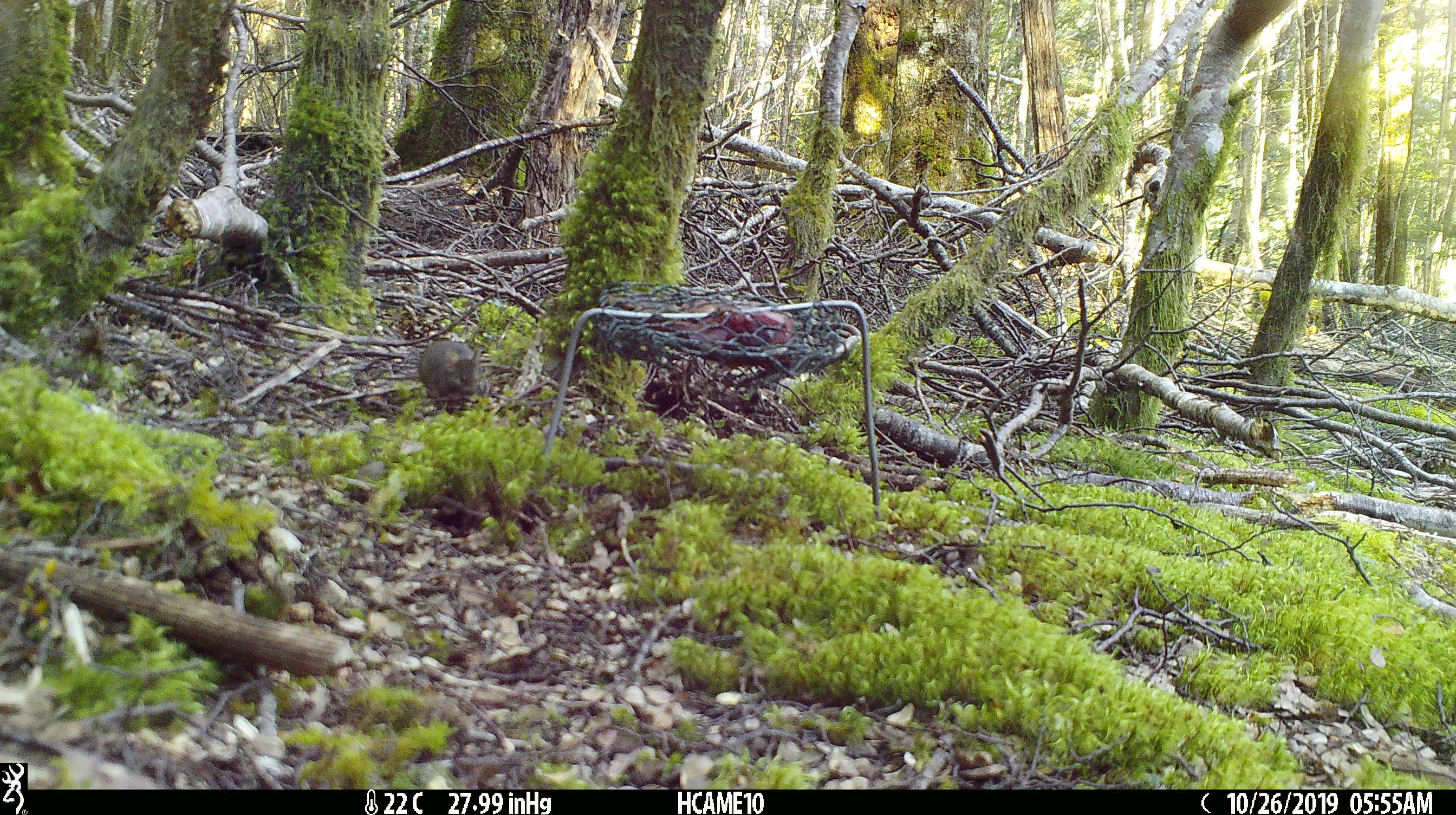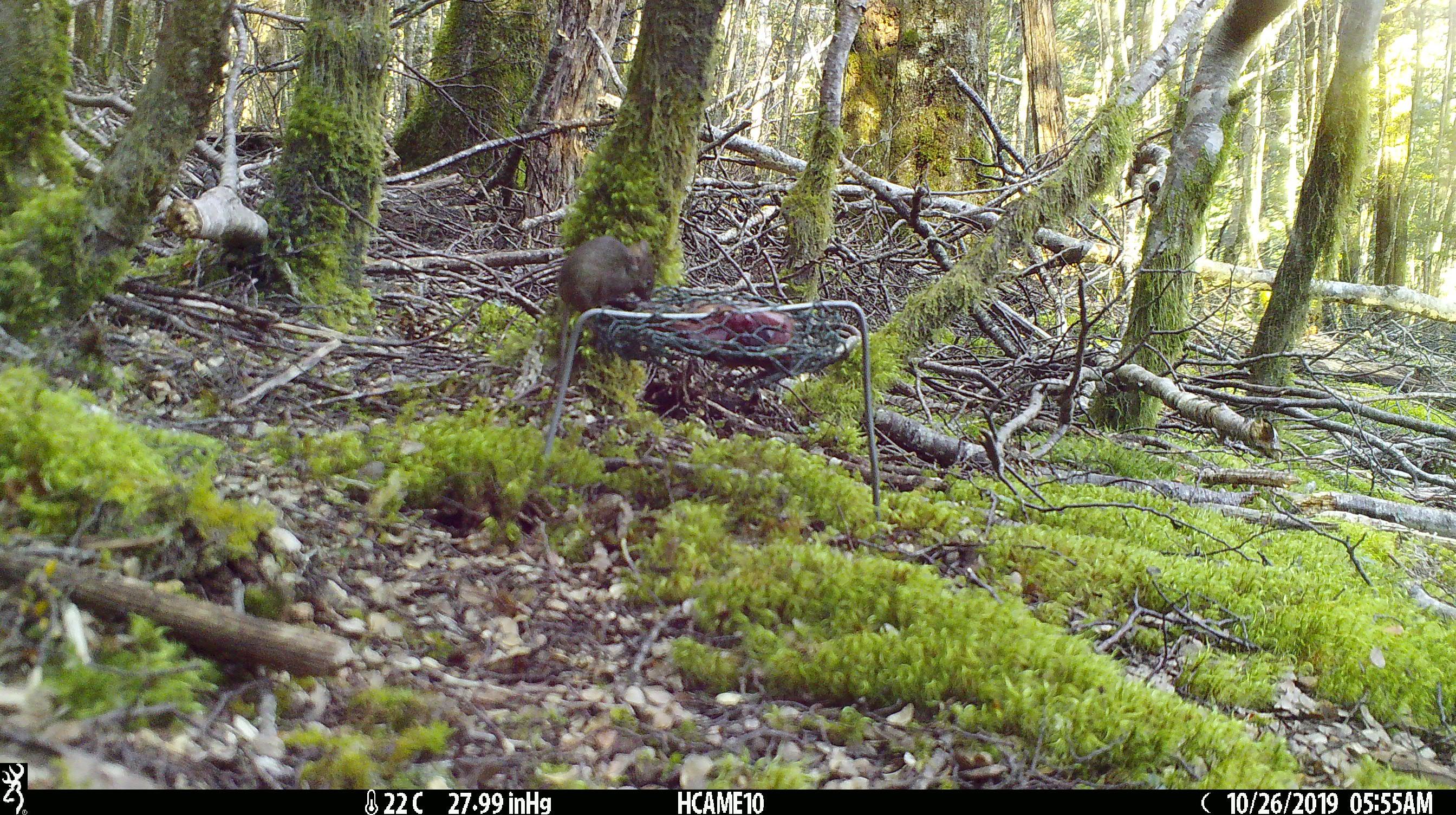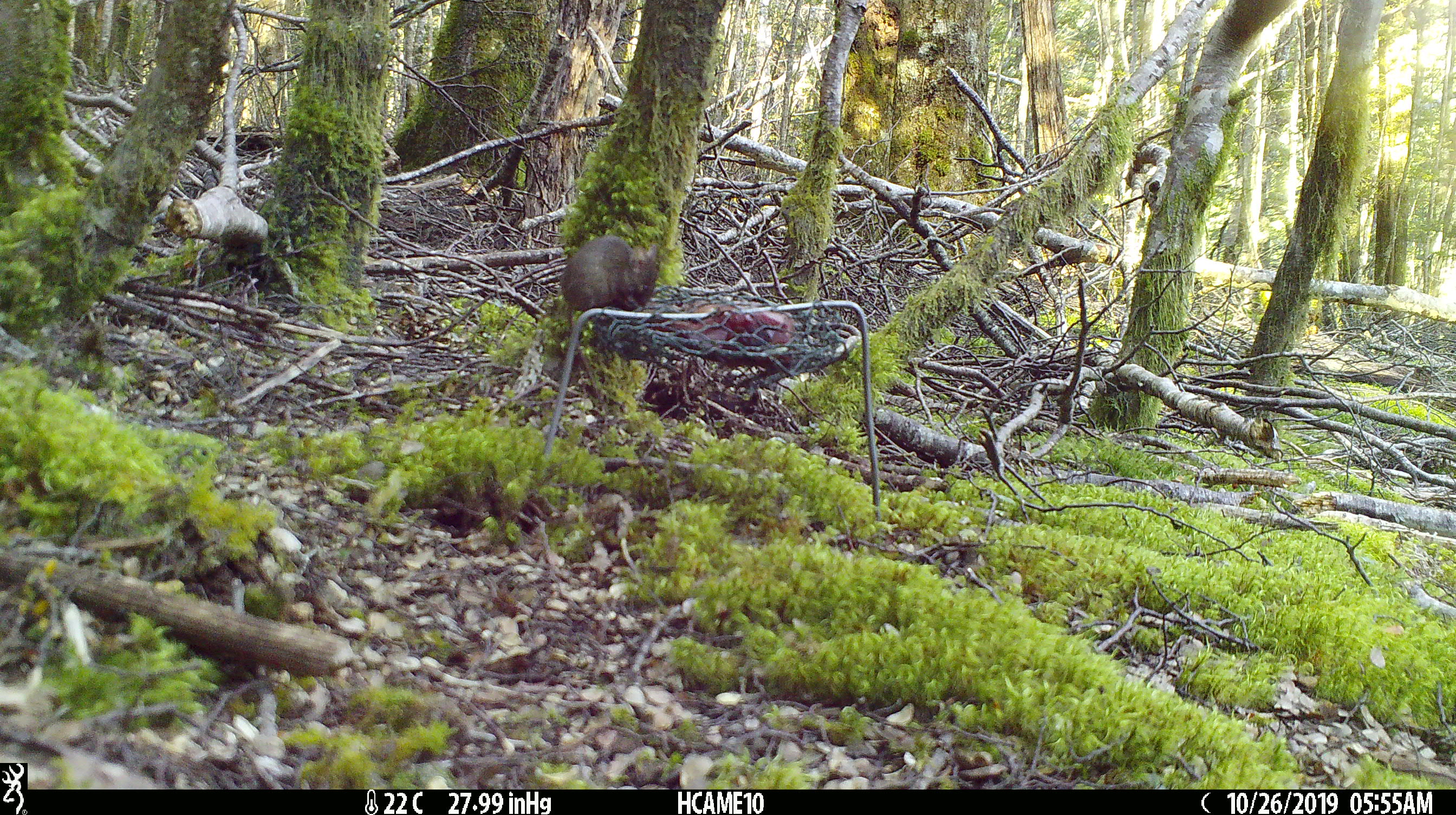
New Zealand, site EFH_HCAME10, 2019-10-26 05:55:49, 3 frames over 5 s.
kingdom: Animalia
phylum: Chordata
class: Mammalia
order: Rodentia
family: Muridae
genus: Mus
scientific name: Mus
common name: mouse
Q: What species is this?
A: Mouse (Mus).